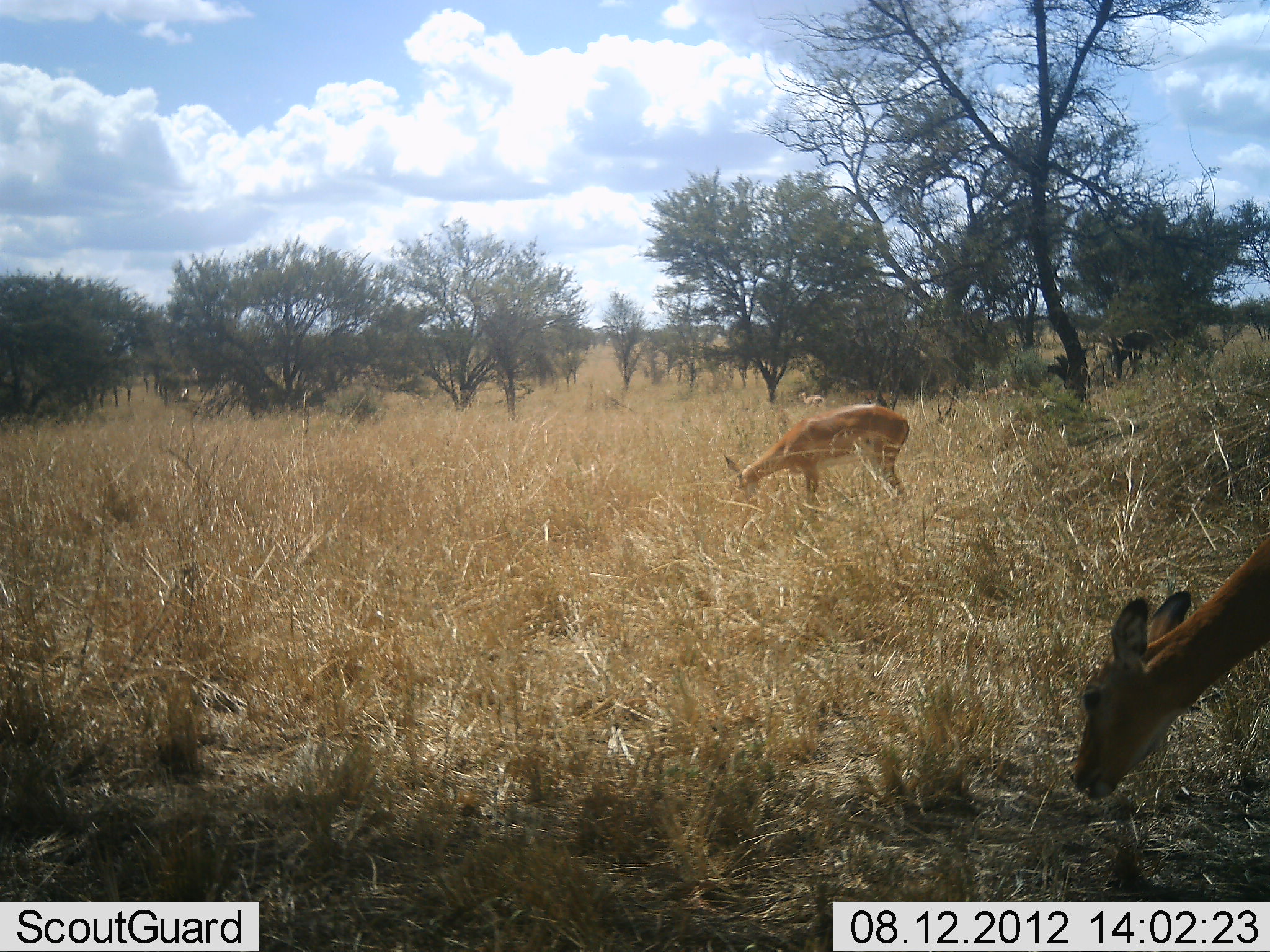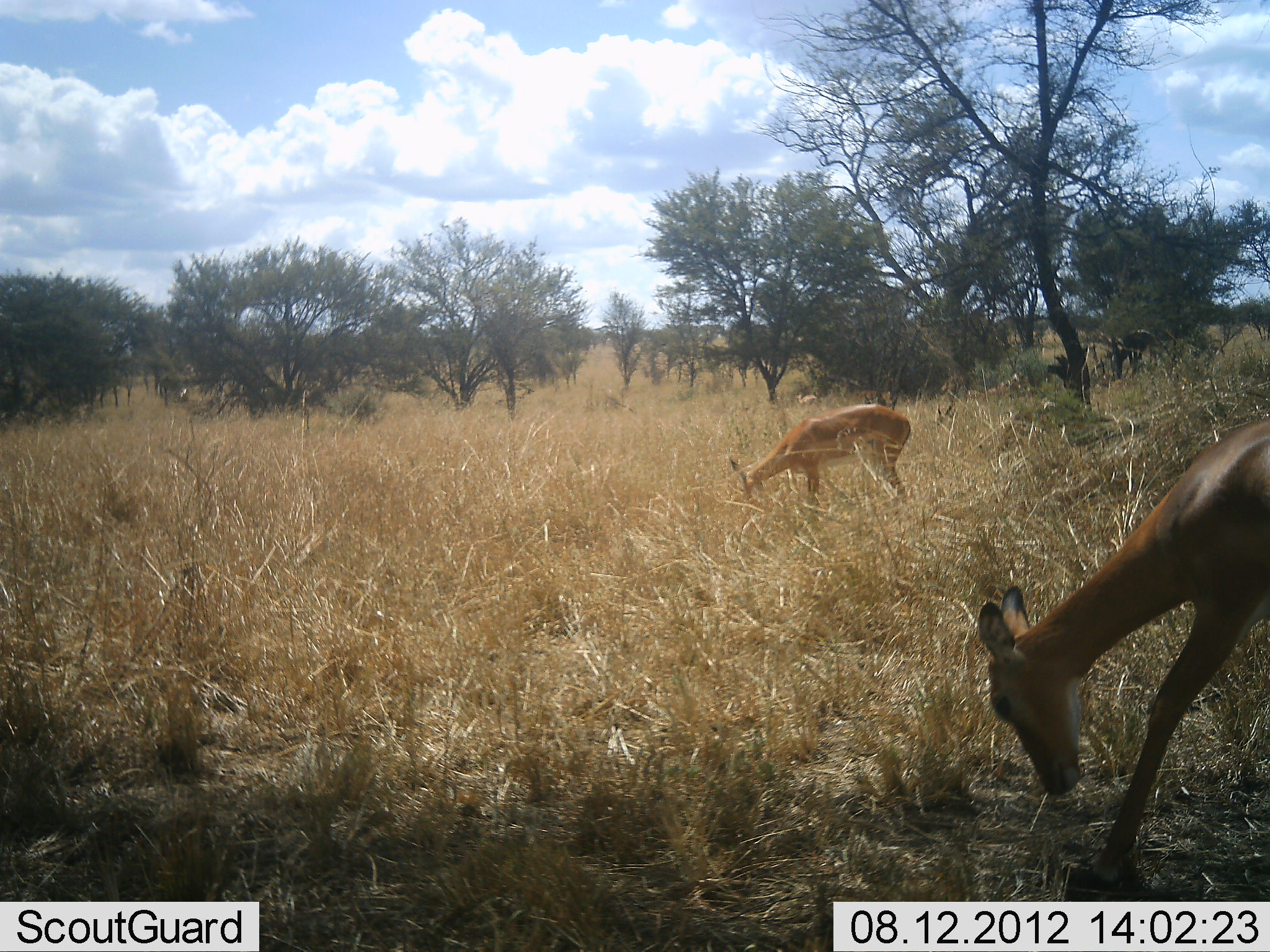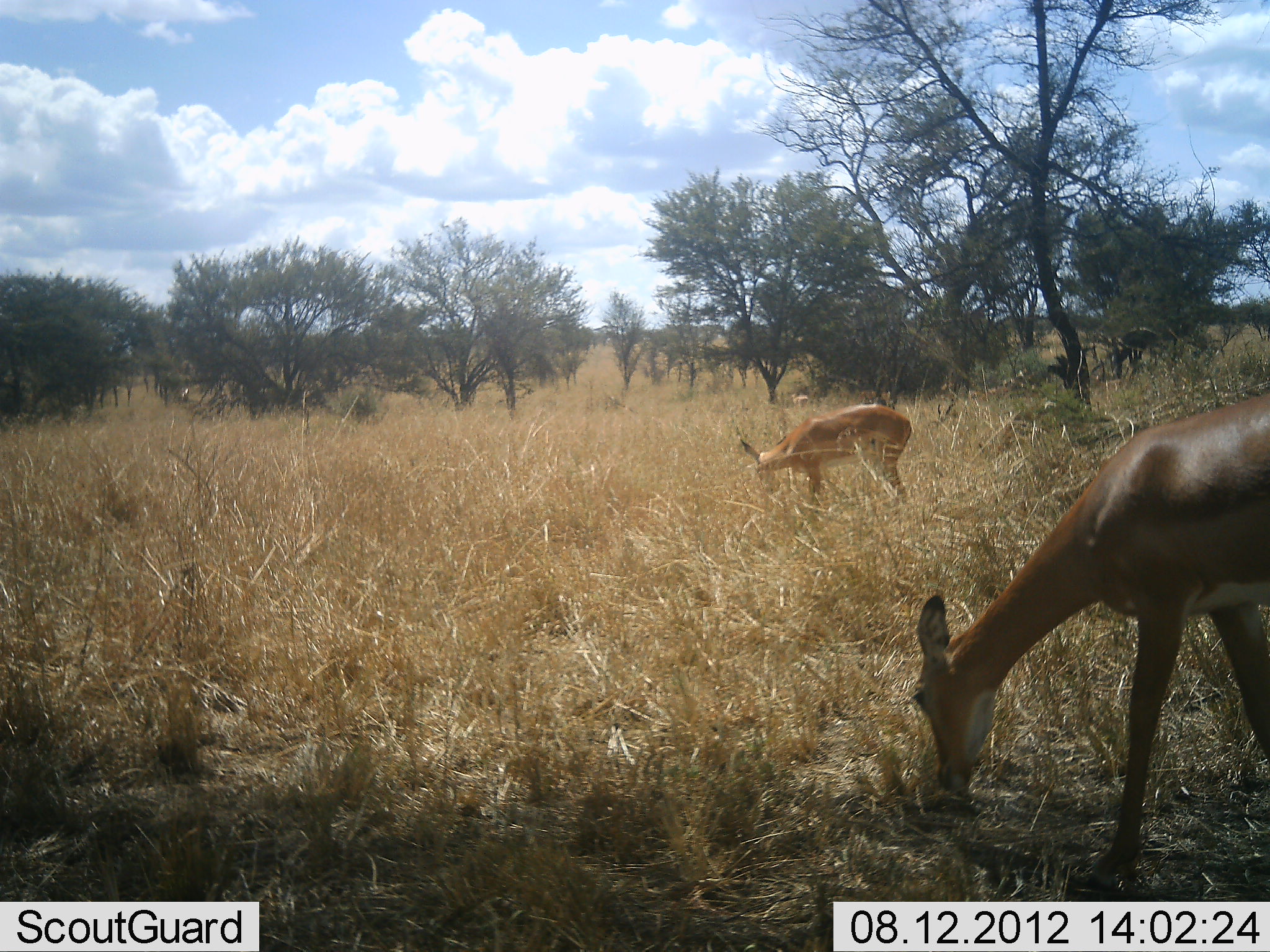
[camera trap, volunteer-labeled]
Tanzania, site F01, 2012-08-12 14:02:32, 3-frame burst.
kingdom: Animalia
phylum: Chordata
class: Mammalia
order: Artiodactyla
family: Bovidae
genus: Aepyceros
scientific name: Aepyceros melampus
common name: impala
Impala (Aepyceros melampus), count 2. Behavior (volunteer vote fractions): standing 10%, resting 0%, moving 20%, interacting 0%. Young present (vote fraction): 0%. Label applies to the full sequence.